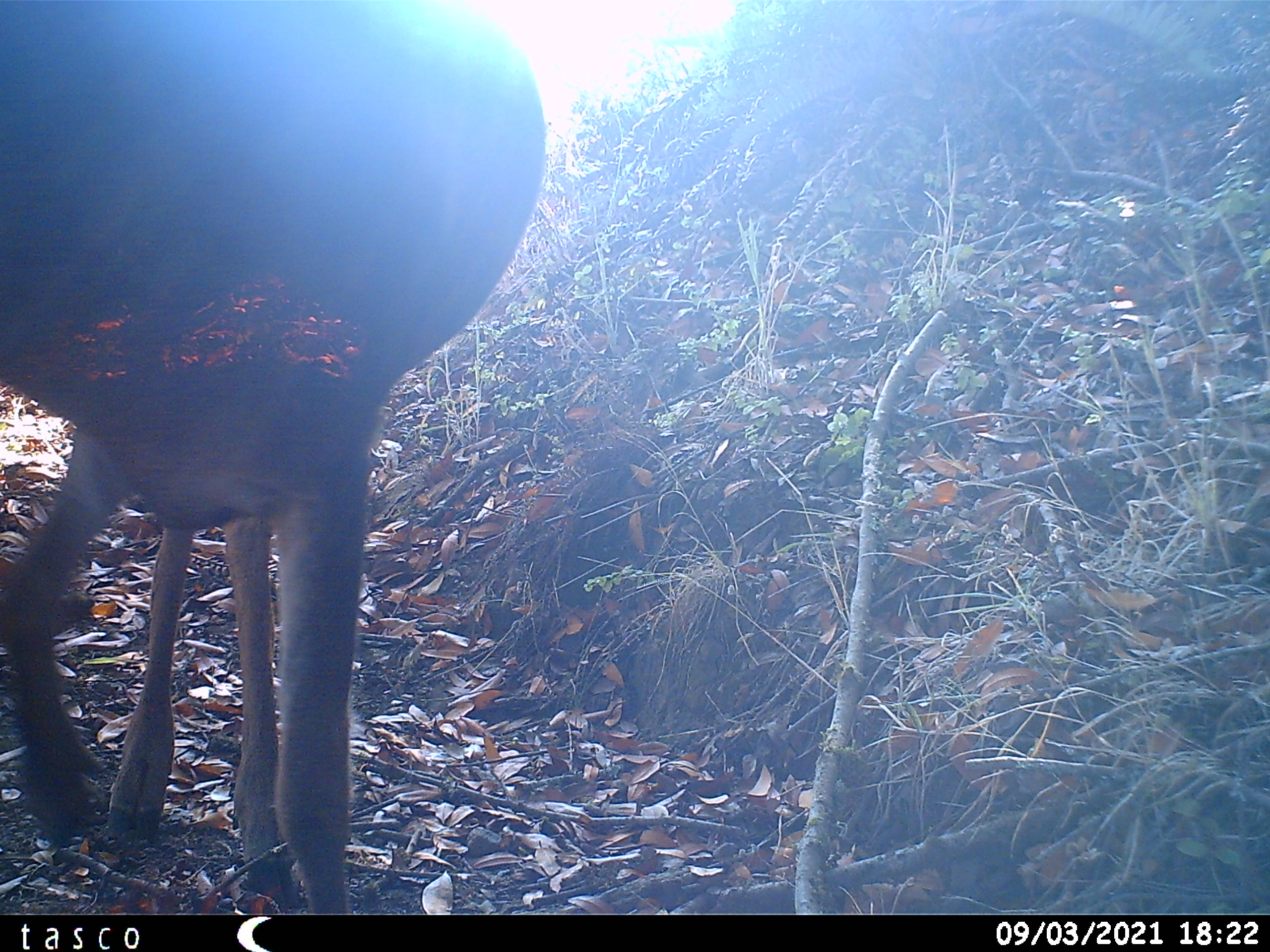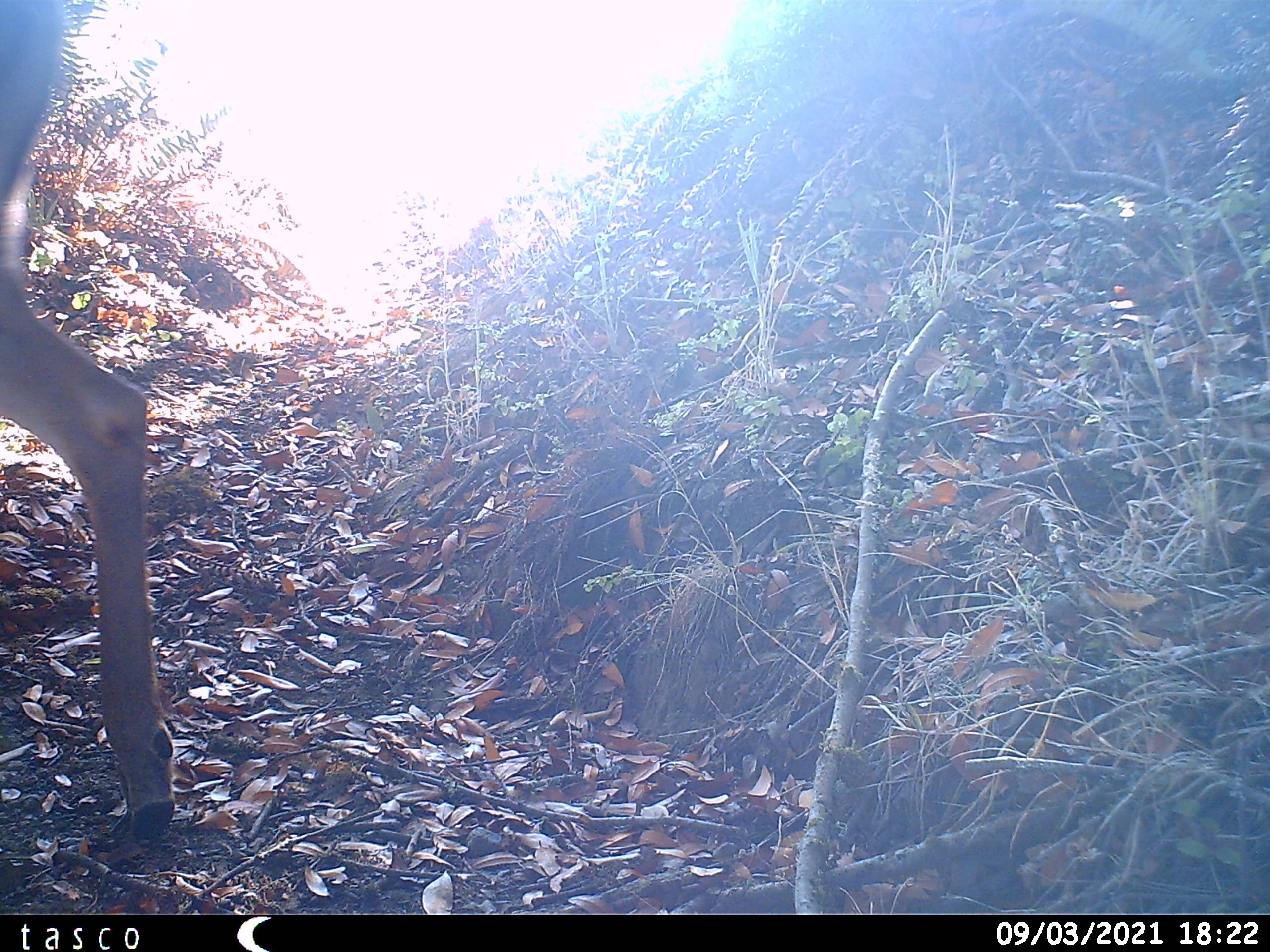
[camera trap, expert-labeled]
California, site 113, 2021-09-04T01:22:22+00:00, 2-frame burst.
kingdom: Animalia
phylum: Chordata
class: Mammalia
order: Artiodactyla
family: Cervidae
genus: Odocoileus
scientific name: Odocoileus hemionus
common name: mule deer